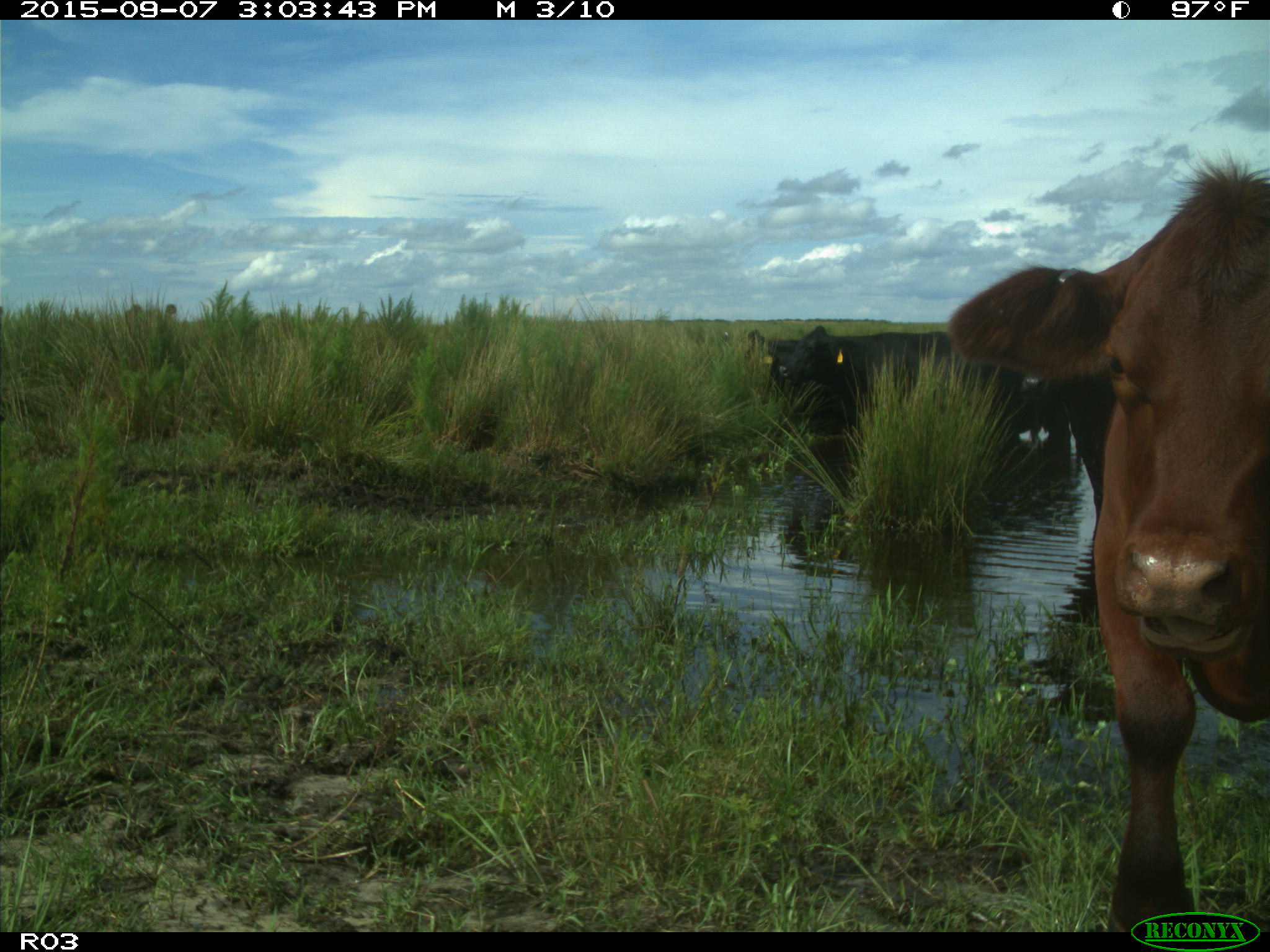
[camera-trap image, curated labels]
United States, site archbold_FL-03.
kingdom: Animalia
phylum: Chordata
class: Mammalia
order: Artiodactyla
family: Bovidae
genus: Bos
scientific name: Bos taurus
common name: domestic cow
Bos taurus (domestic cow).